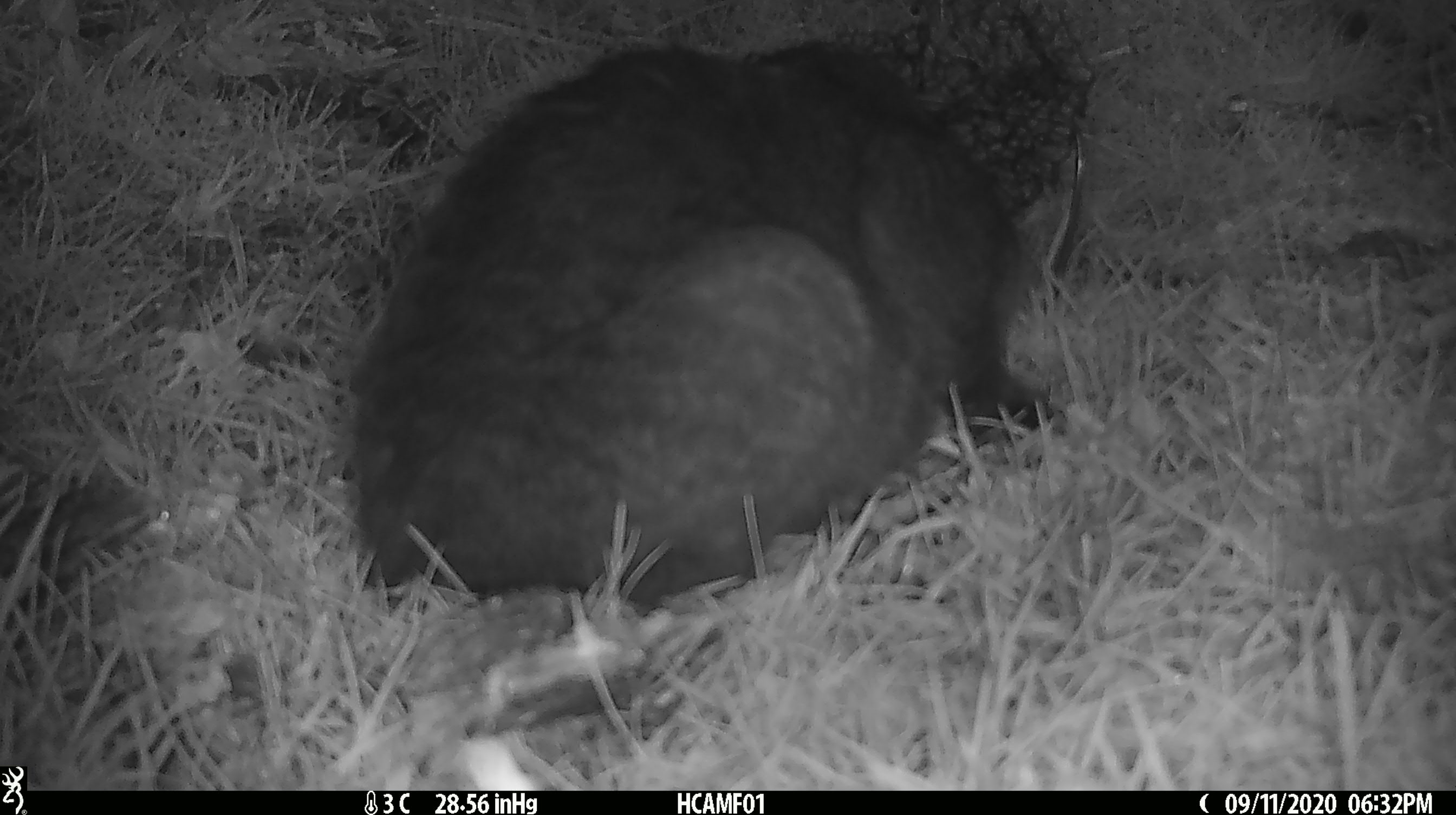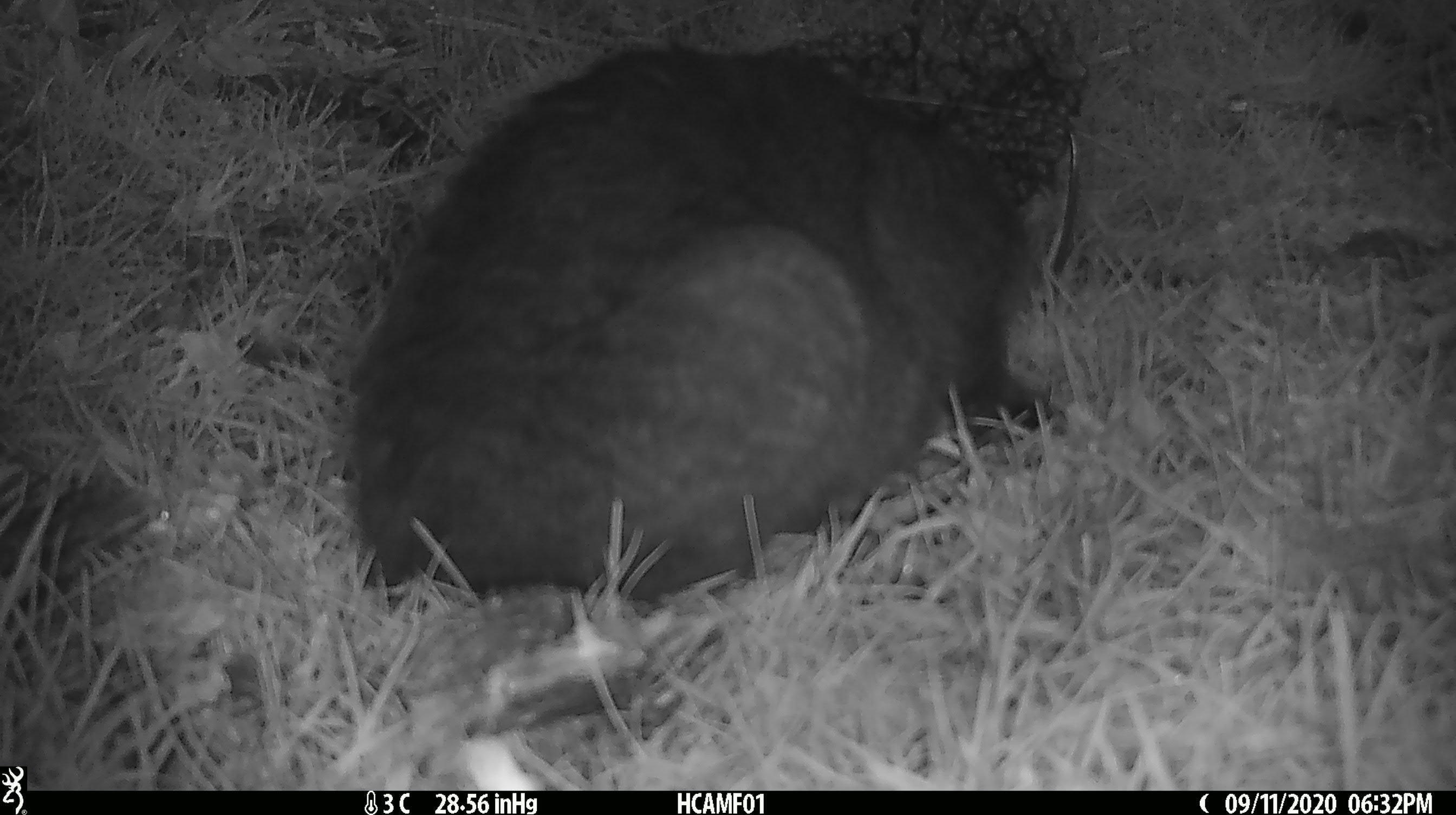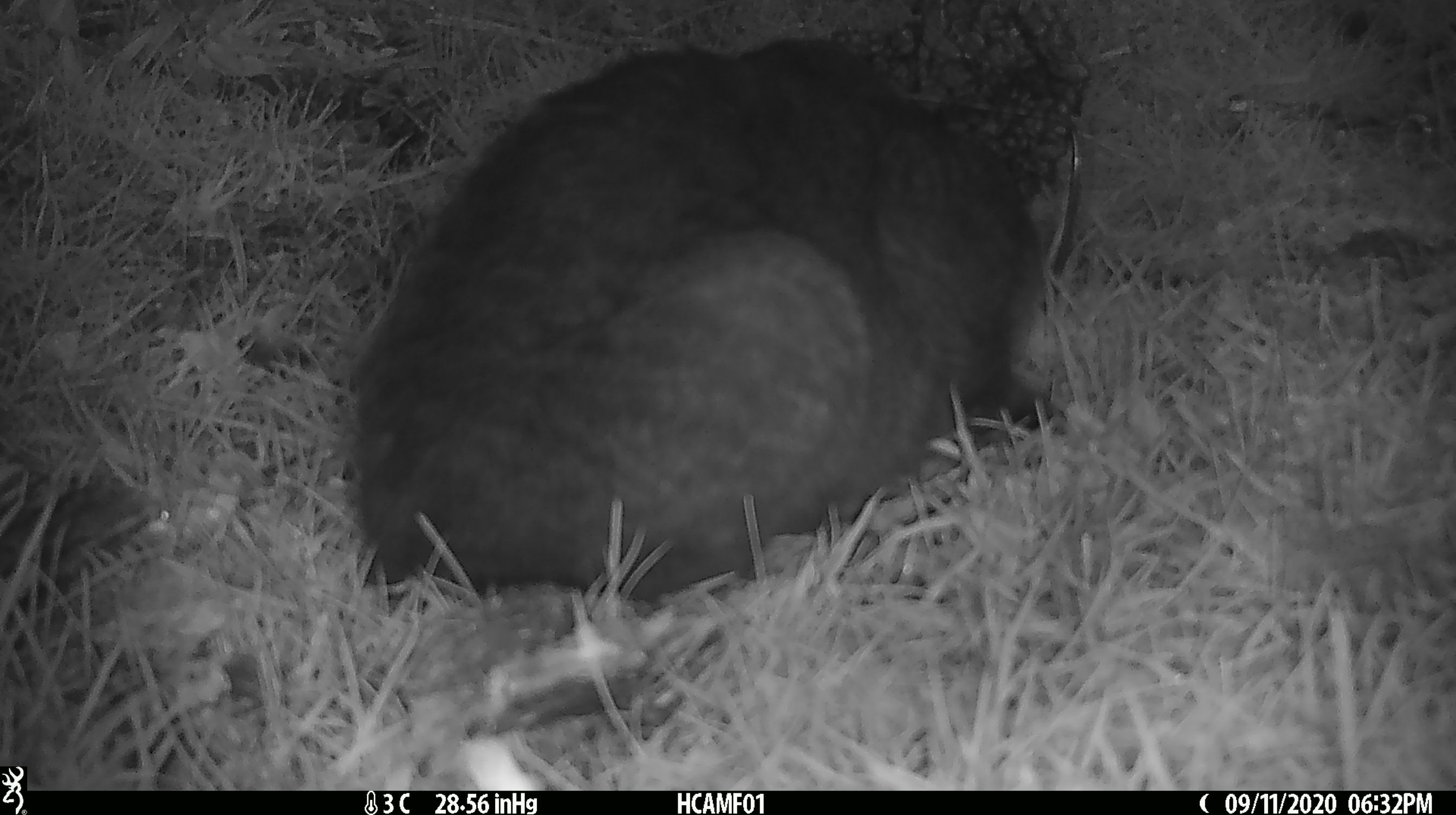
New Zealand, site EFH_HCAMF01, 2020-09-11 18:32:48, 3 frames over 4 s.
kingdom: Animalia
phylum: Chordata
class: Mammalia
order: Carnivora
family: Felidae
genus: Felis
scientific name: Felis catus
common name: domestic cat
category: cat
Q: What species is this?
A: Cat (domestic cat) (Felis catus).